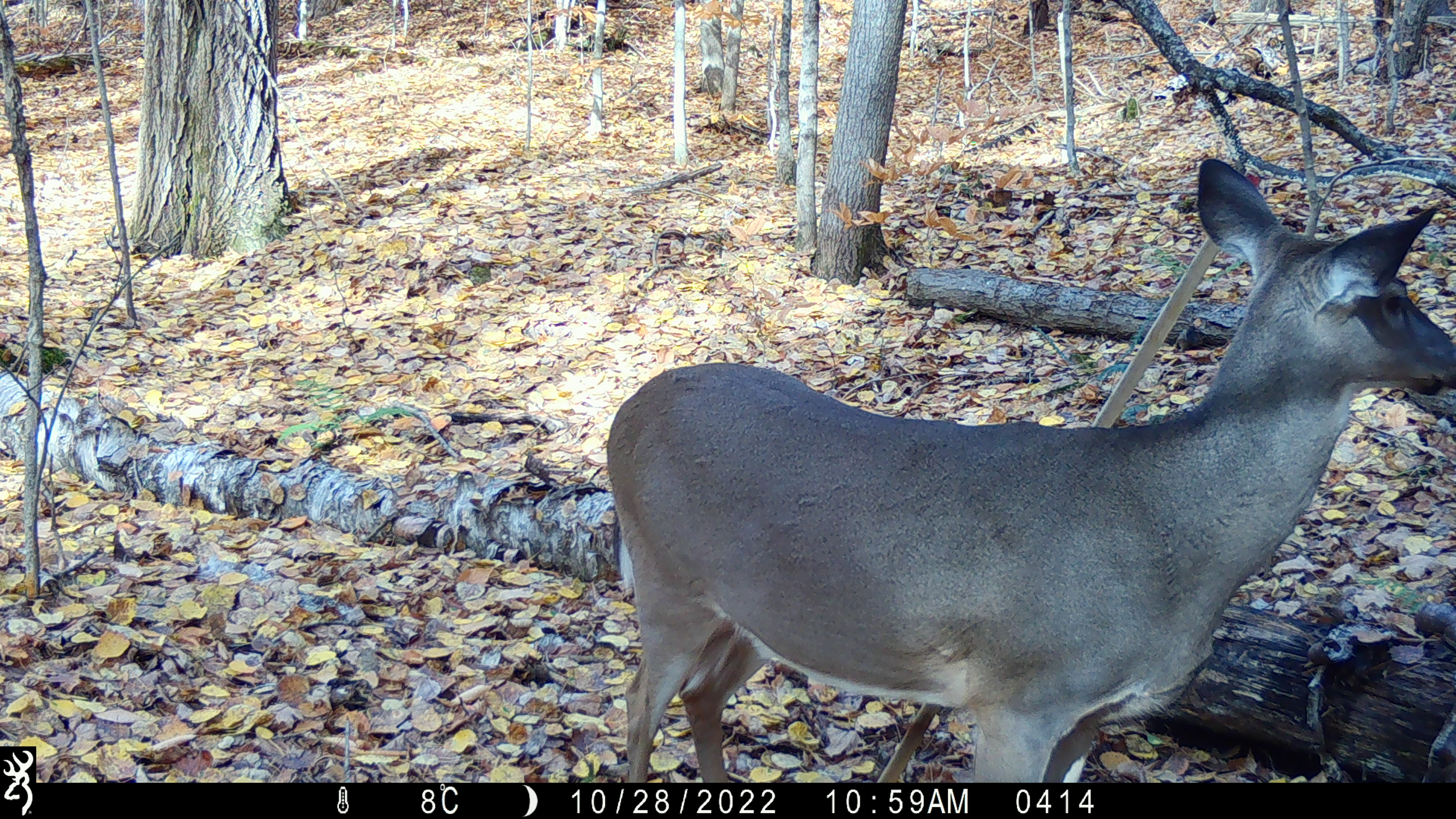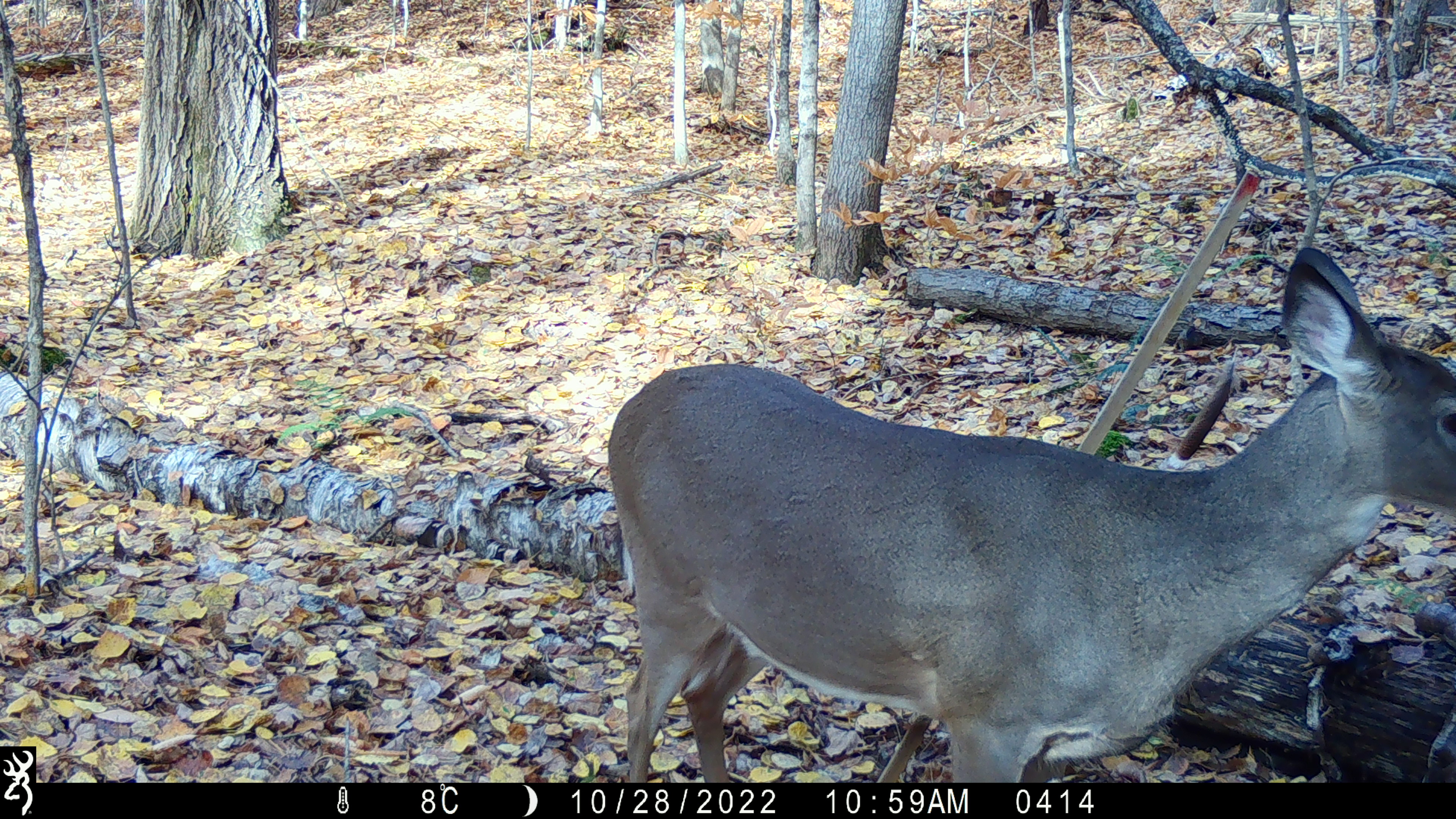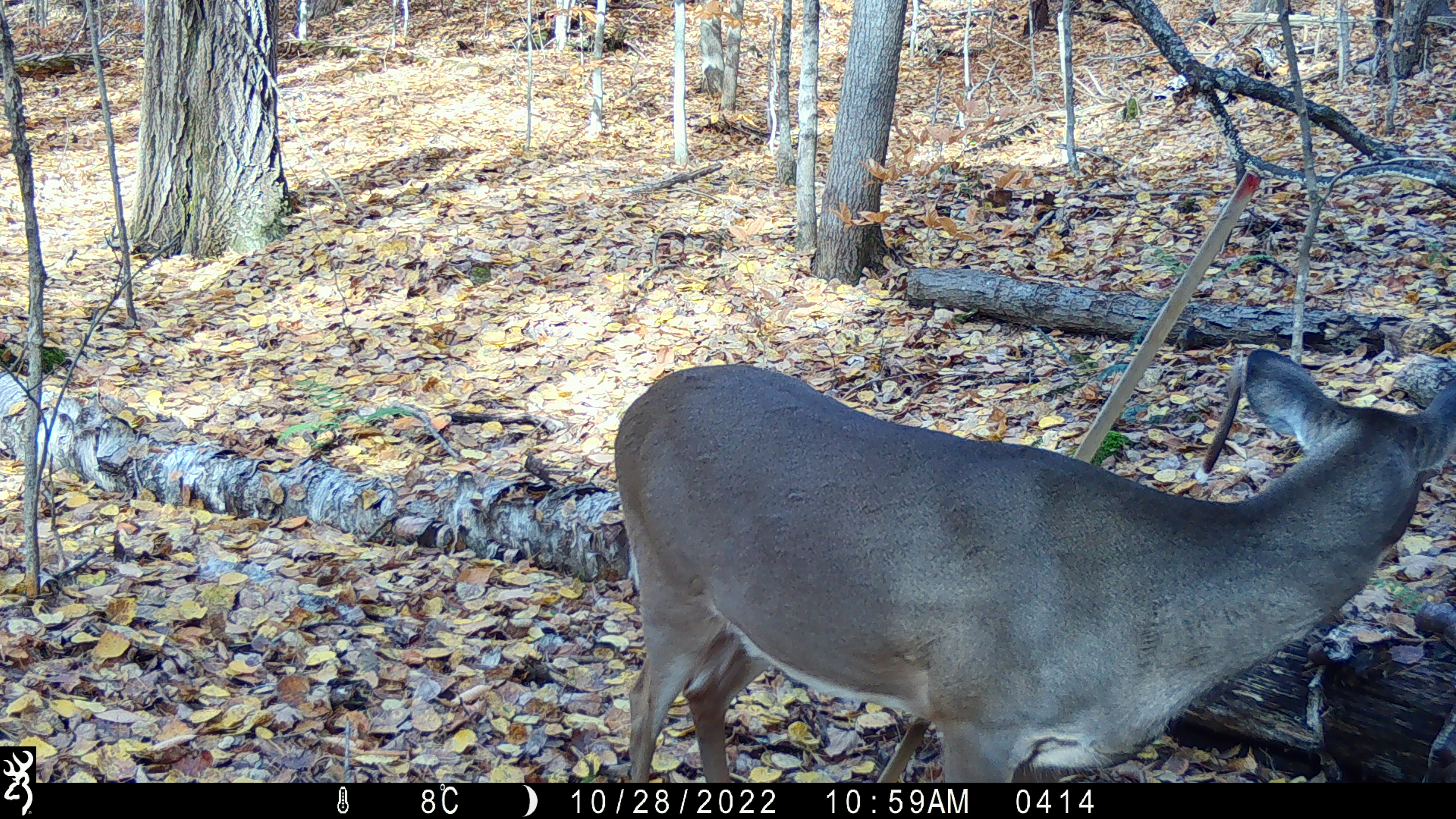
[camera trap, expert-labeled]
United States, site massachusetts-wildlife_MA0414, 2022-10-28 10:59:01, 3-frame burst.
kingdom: Animalia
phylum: Chordata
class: Mammalia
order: Artiodactyla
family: Cervidae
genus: Odocoileus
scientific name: Odocoileus virginianus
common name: white-tailed deer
White-tailed deer (Odocoileus virginianus).